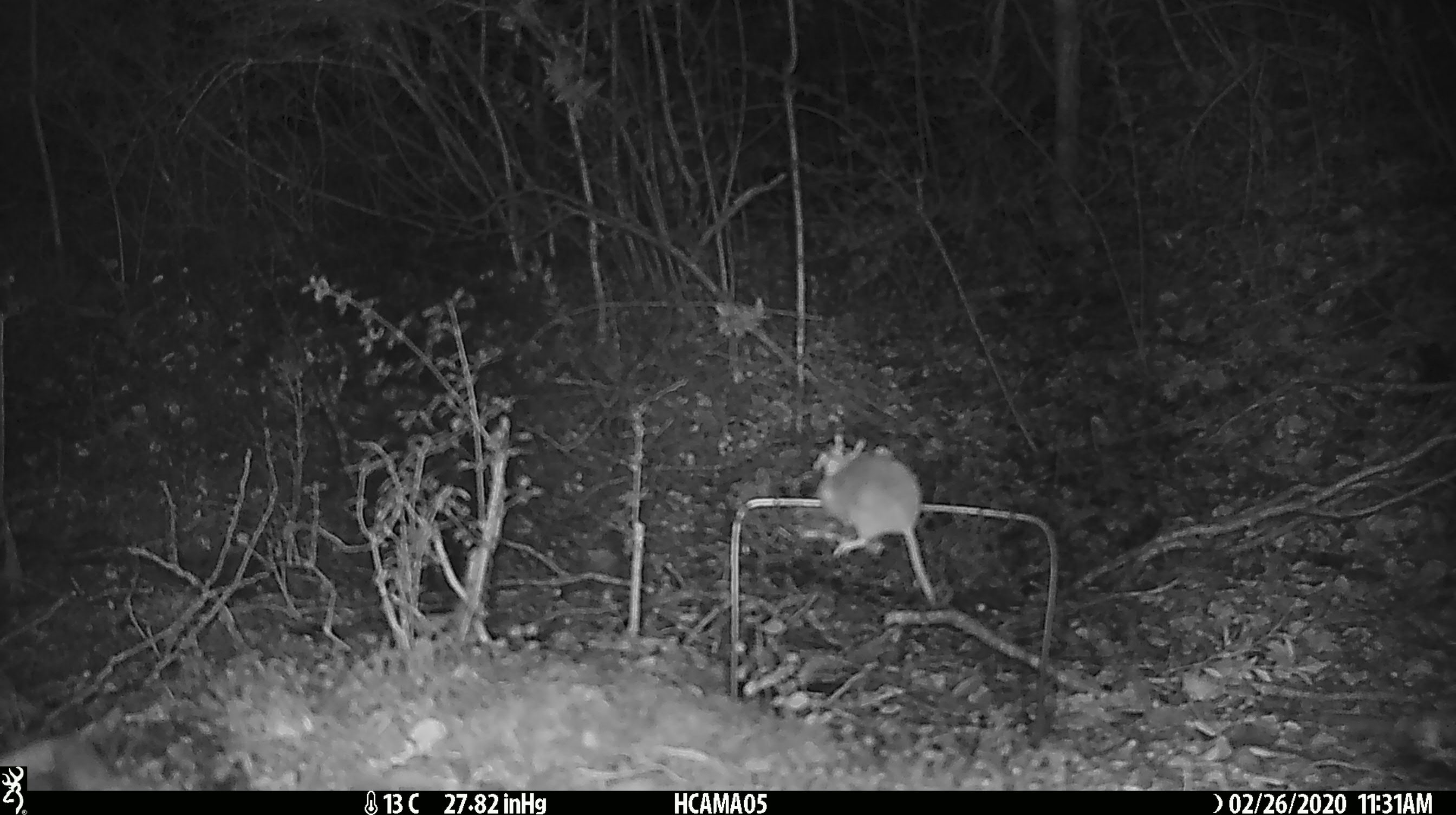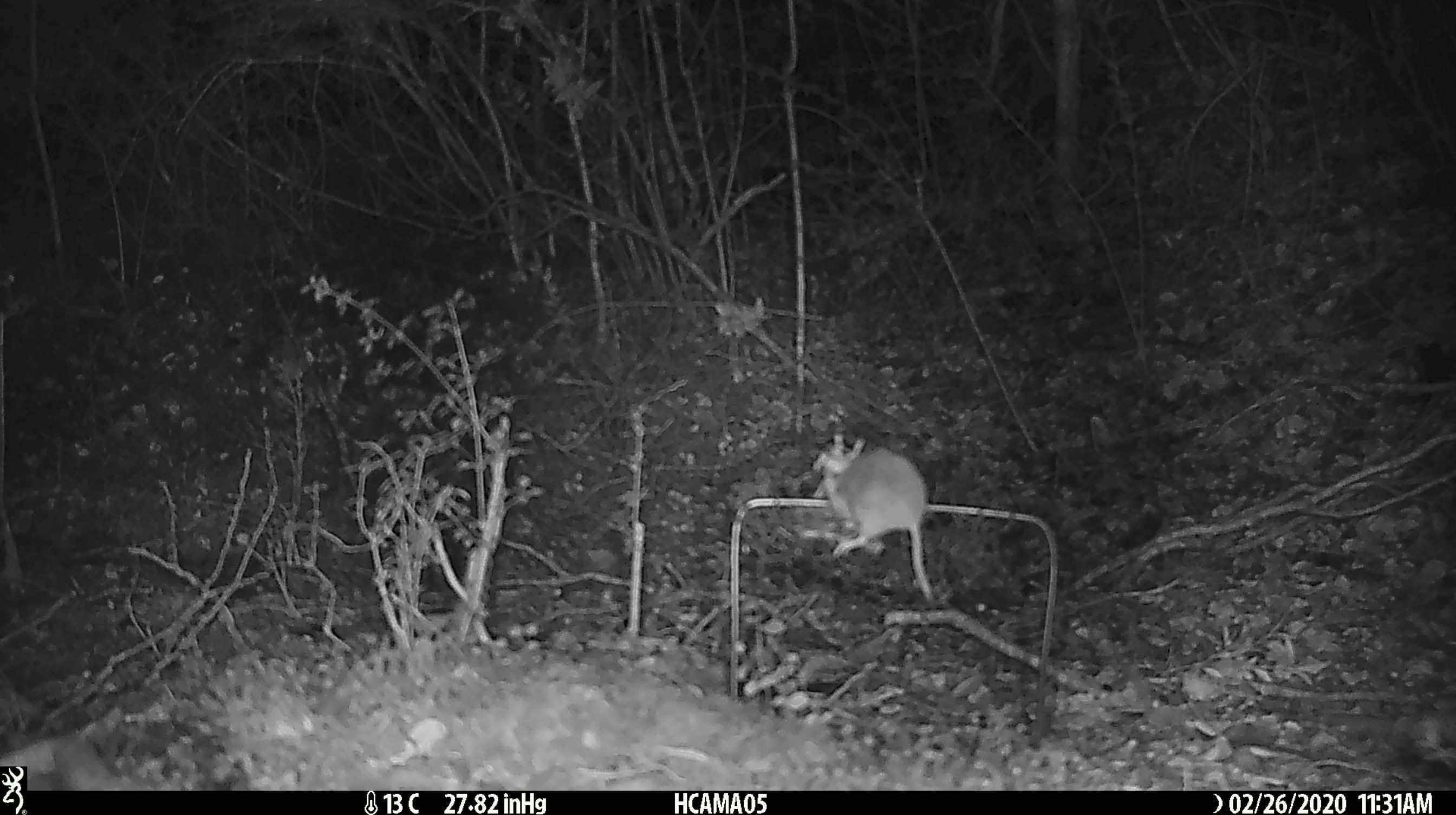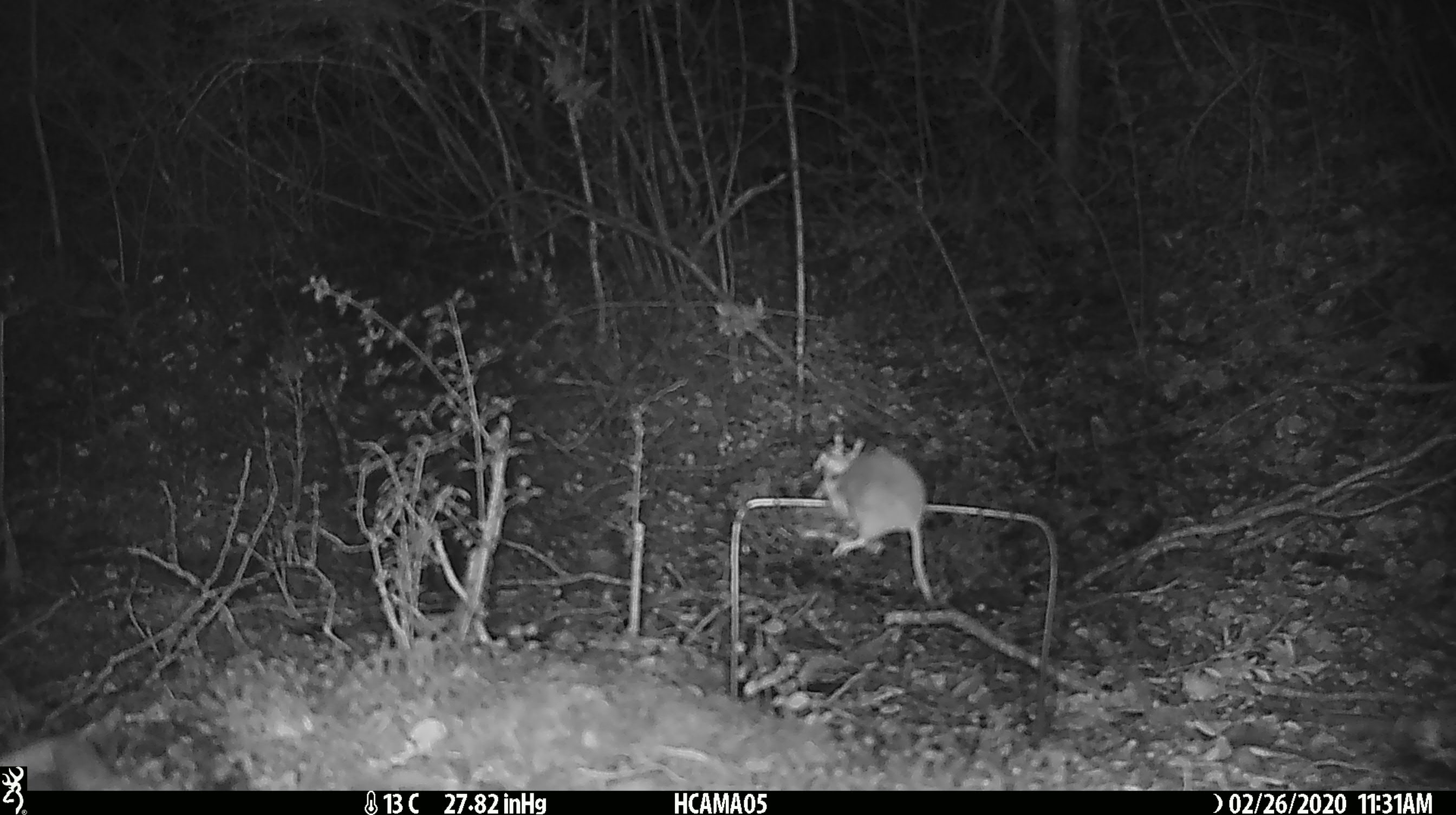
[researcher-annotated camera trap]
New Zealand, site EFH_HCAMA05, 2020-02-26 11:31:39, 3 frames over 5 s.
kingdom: Animalia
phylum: Chordata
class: Mammalia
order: Rodentia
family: Muridae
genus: Mus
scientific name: Mus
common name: mouse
Mouse (Mus).